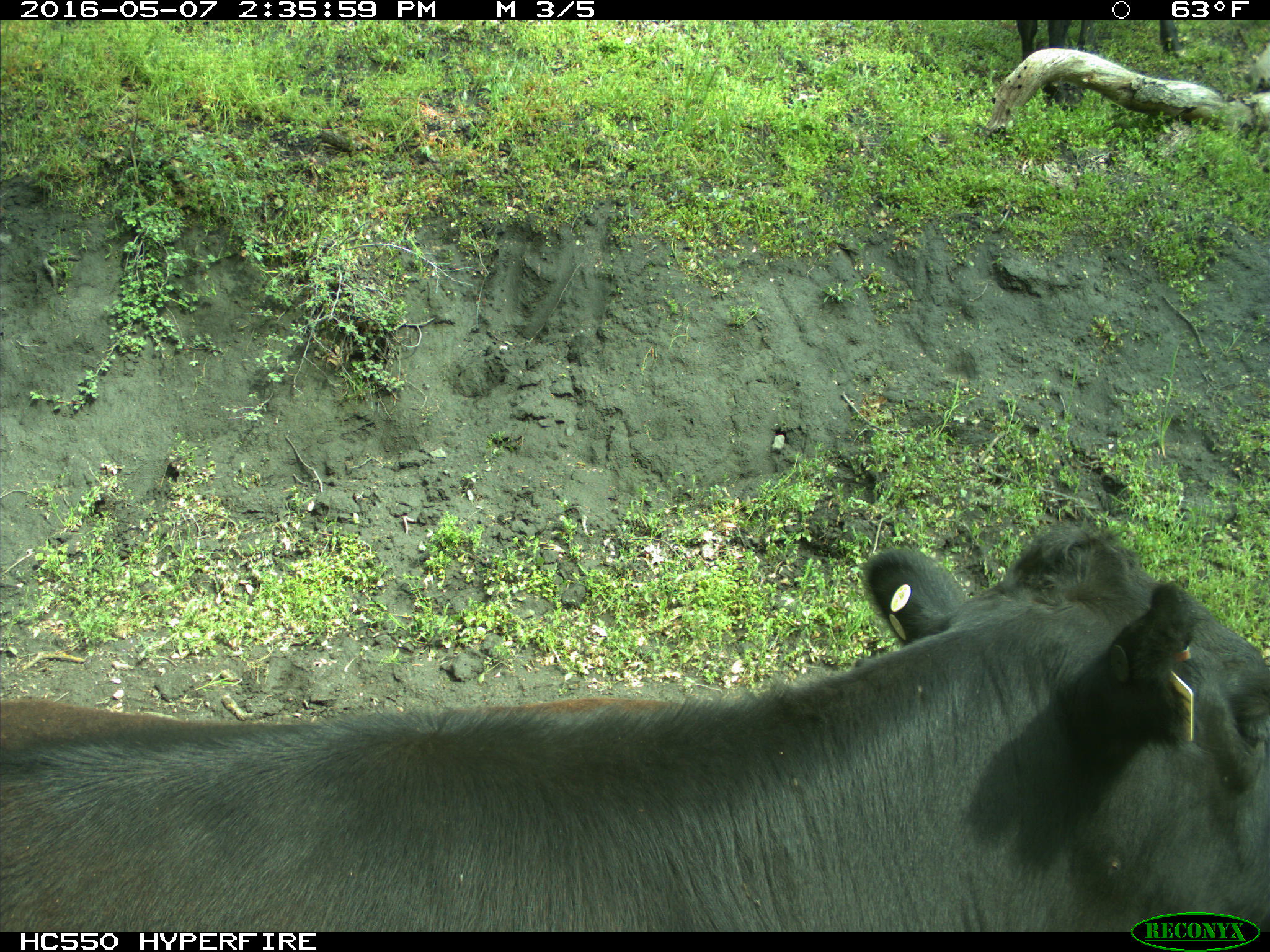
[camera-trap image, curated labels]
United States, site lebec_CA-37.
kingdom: Animalia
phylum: Chordata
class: Mammalia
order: Artiodactyla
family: Bovidae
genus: Bos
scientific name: Bos taurus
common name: domestic cow